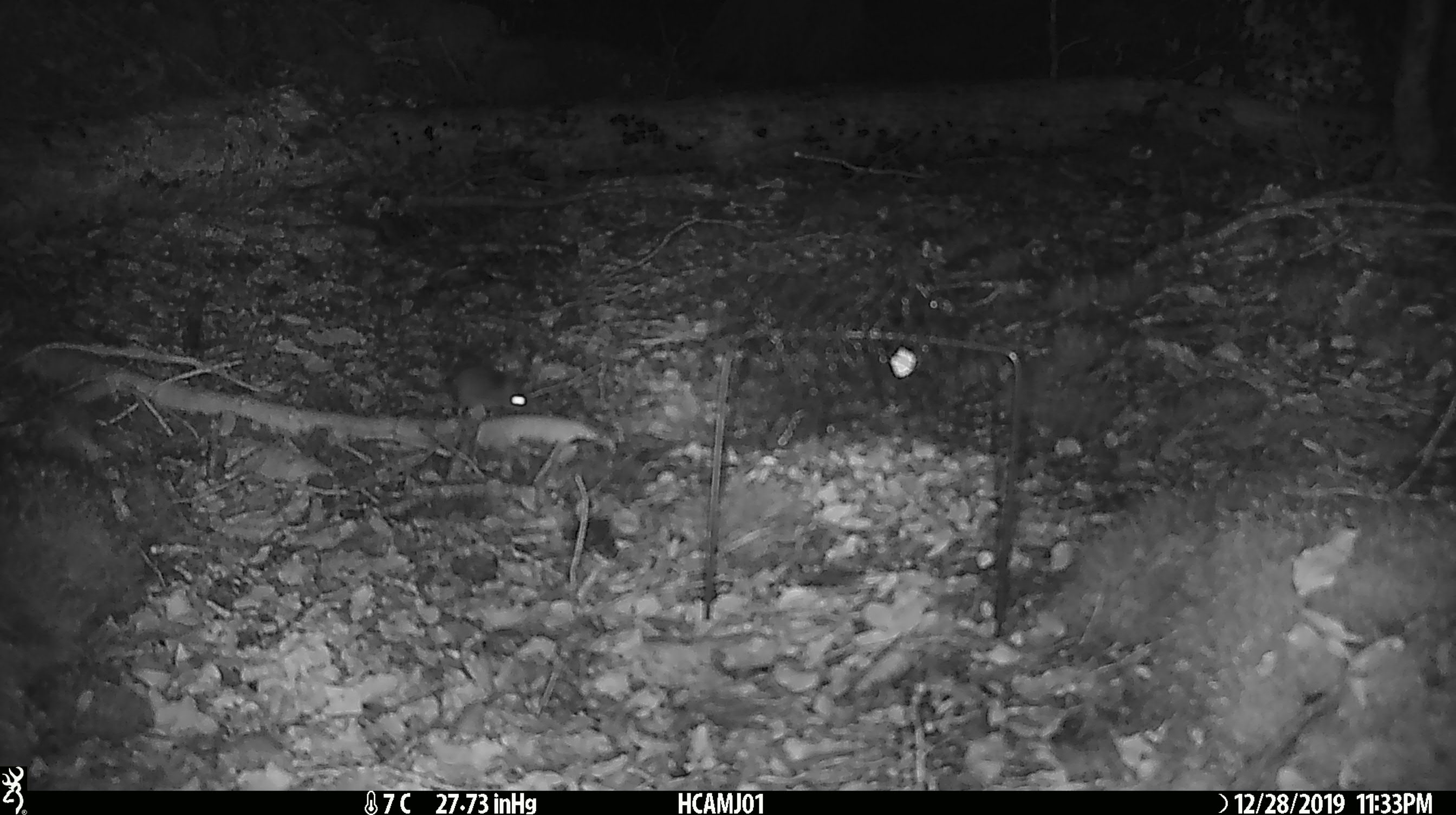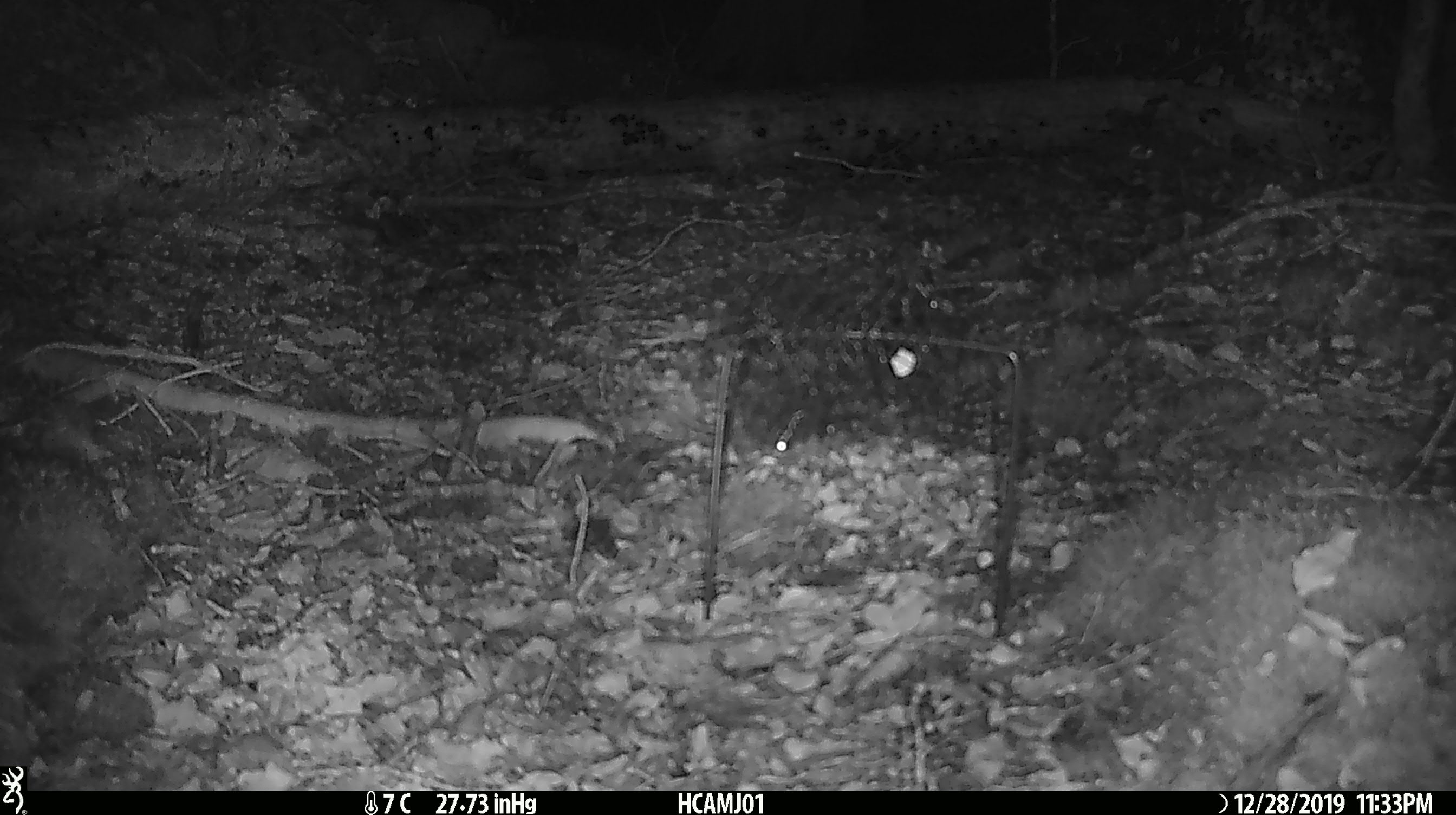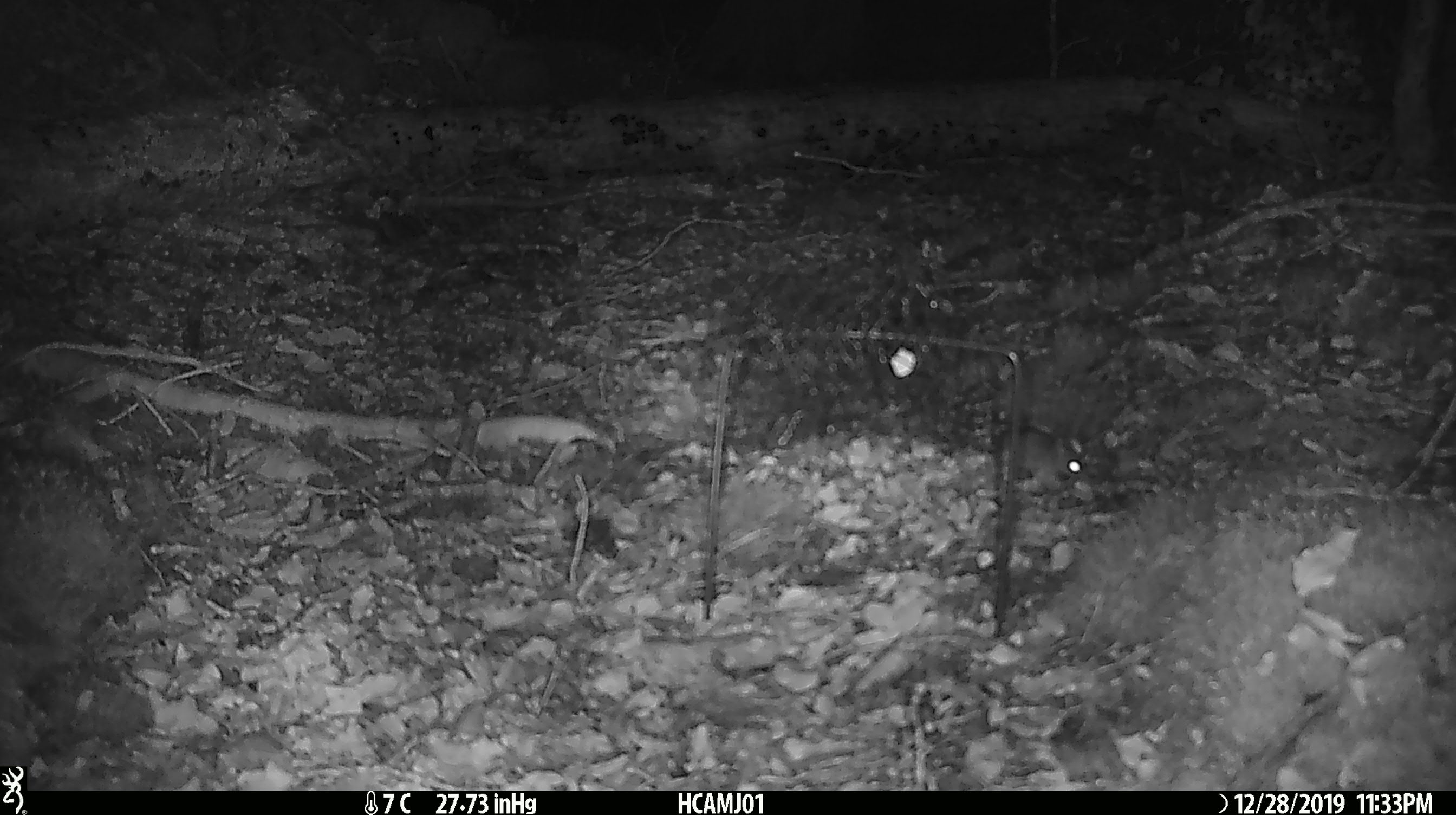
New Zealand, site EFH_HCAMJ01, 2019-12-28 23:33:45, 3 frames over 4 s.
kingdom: Animalia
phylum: Chordata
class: Mammalia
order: Rodentia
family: Muridae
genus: Mus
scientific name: Mus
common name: mouse